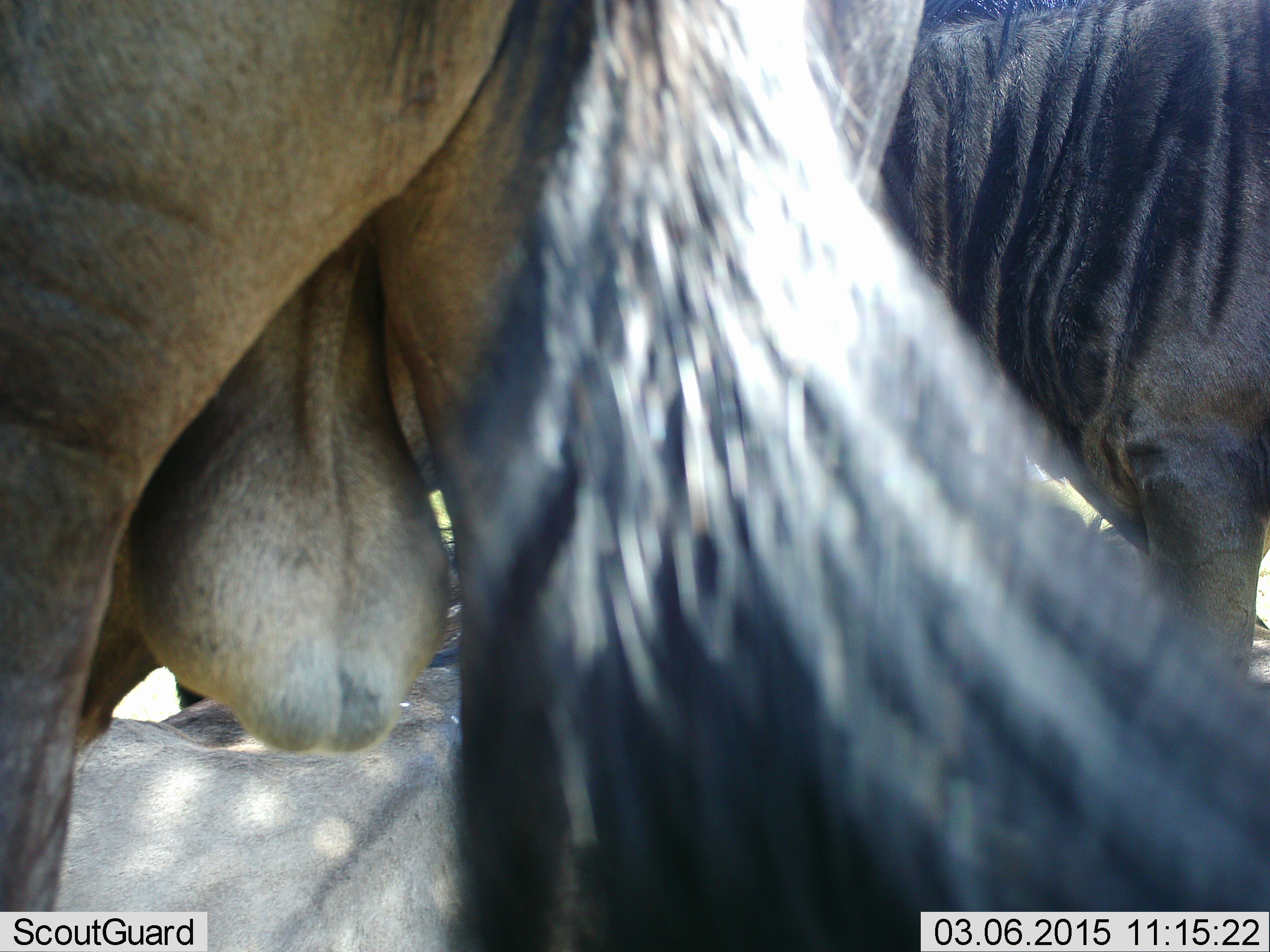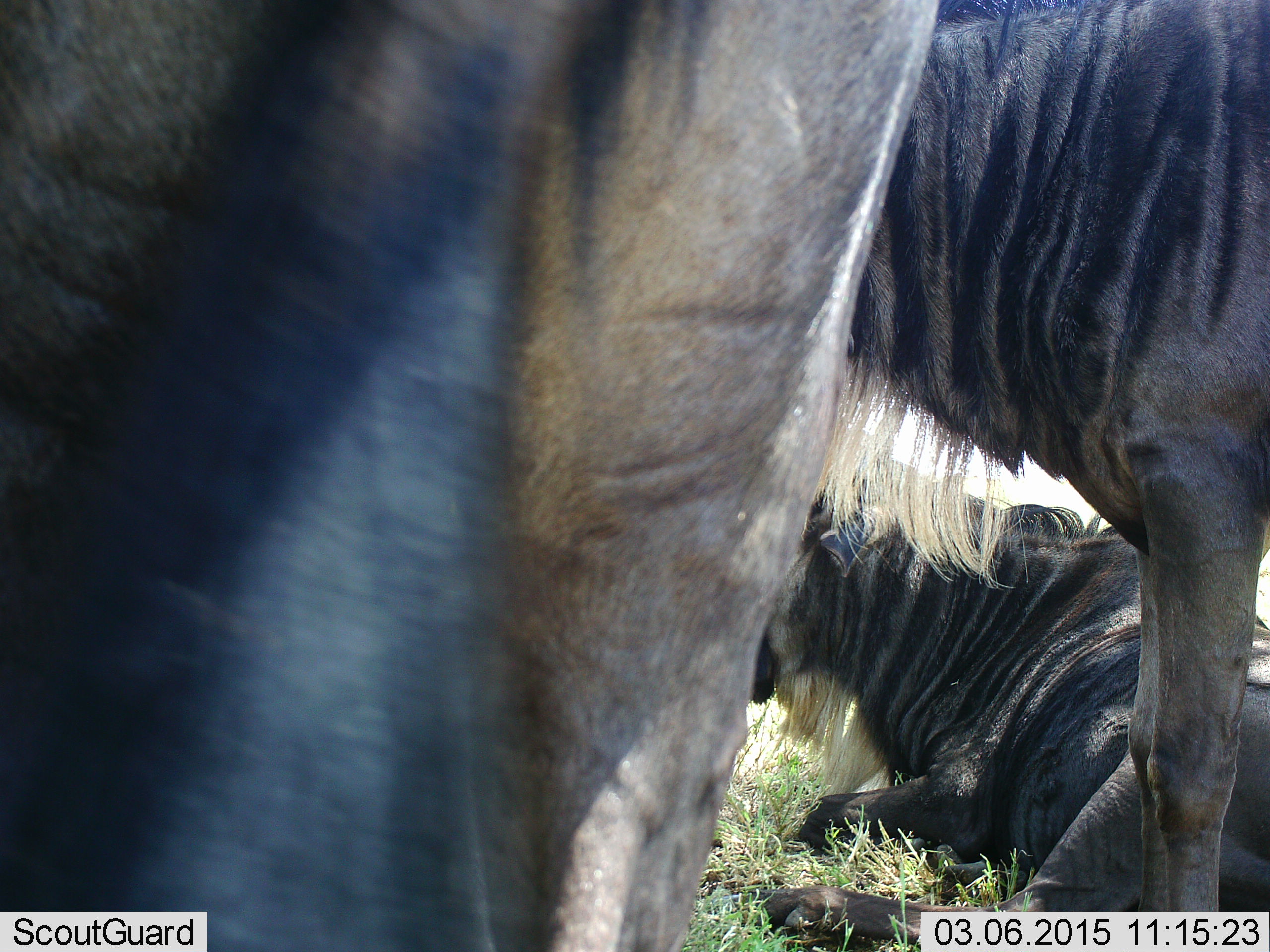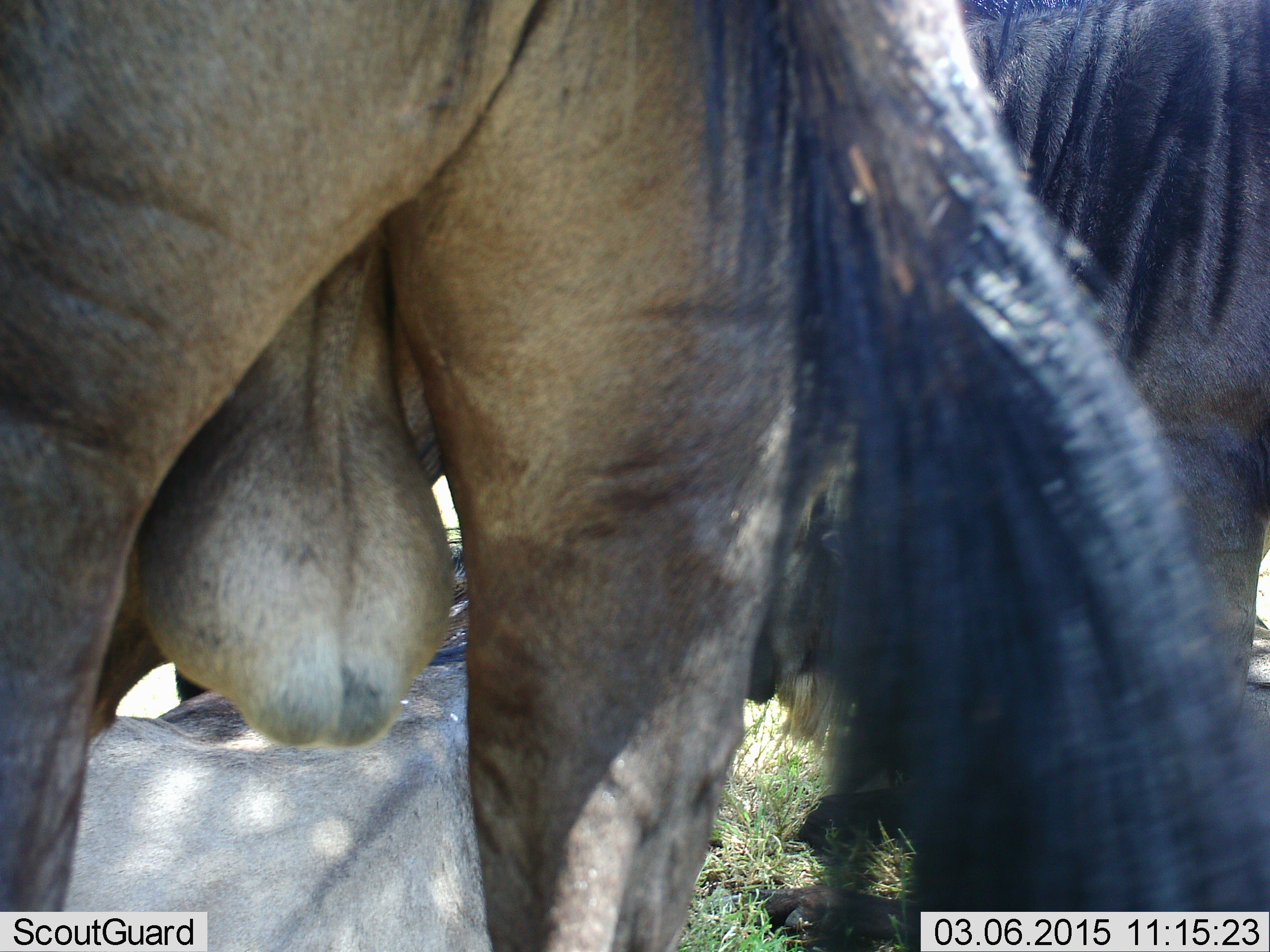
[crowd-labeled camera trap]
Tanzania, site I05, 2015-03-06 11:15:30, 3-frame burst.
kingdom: Animalia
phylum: Chordata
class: Mammalia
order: Artiodactyla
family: Bovidae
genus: Connochaetes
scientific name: Connochaetes taurinus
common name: blue wildebeest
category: wildebeest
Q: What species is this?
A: Wildebeest (blue wildebeest) (Connochaetes taurinus).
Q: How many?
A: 3.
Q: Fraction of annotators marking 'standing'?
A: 100%.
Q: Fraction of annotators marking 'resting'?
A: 80%.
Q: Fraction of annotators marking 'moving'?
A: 0%.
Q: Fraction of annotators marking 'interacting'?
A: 0%.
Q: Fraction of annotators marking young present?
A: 0%.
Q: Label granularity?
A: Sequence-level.